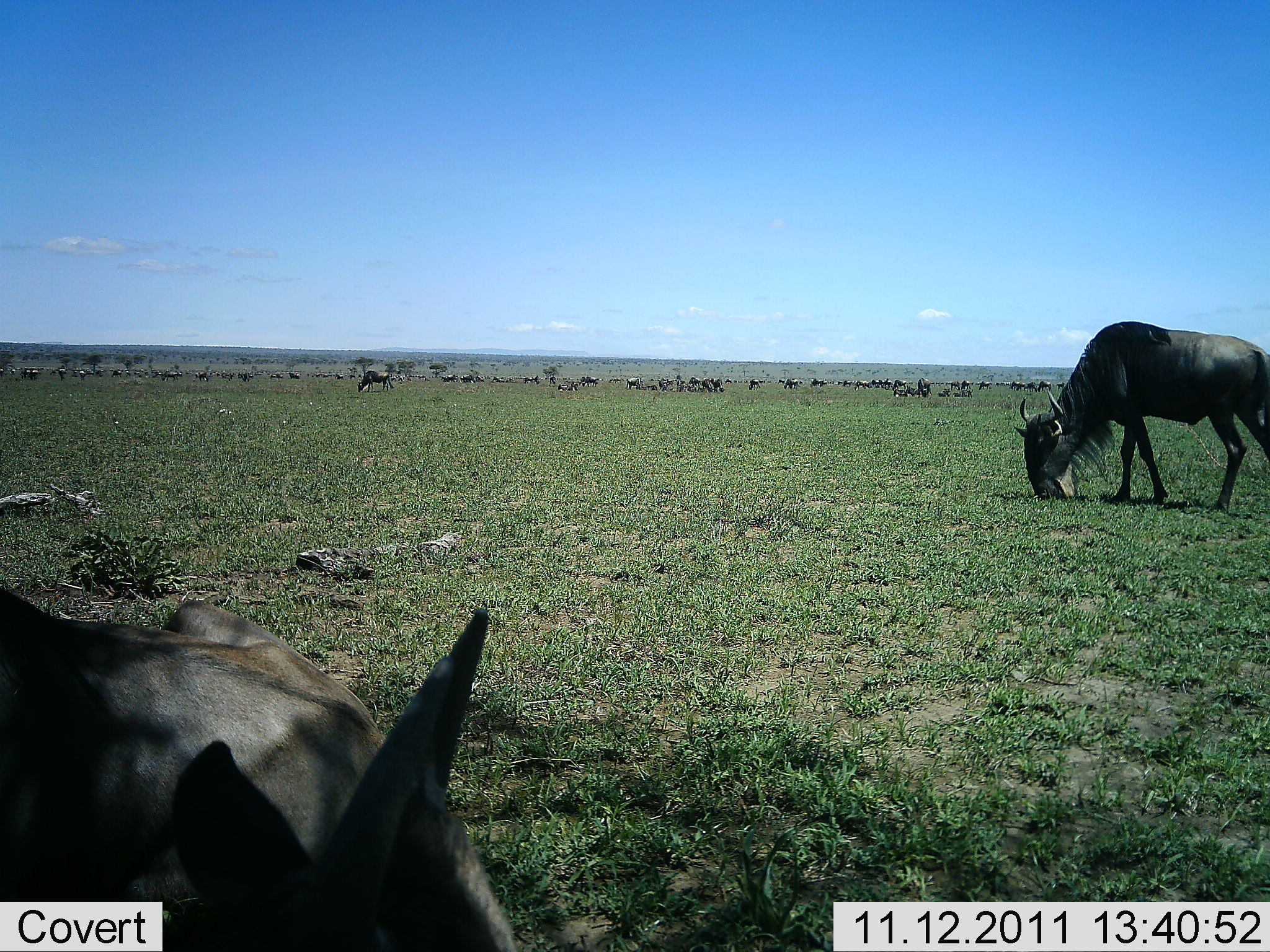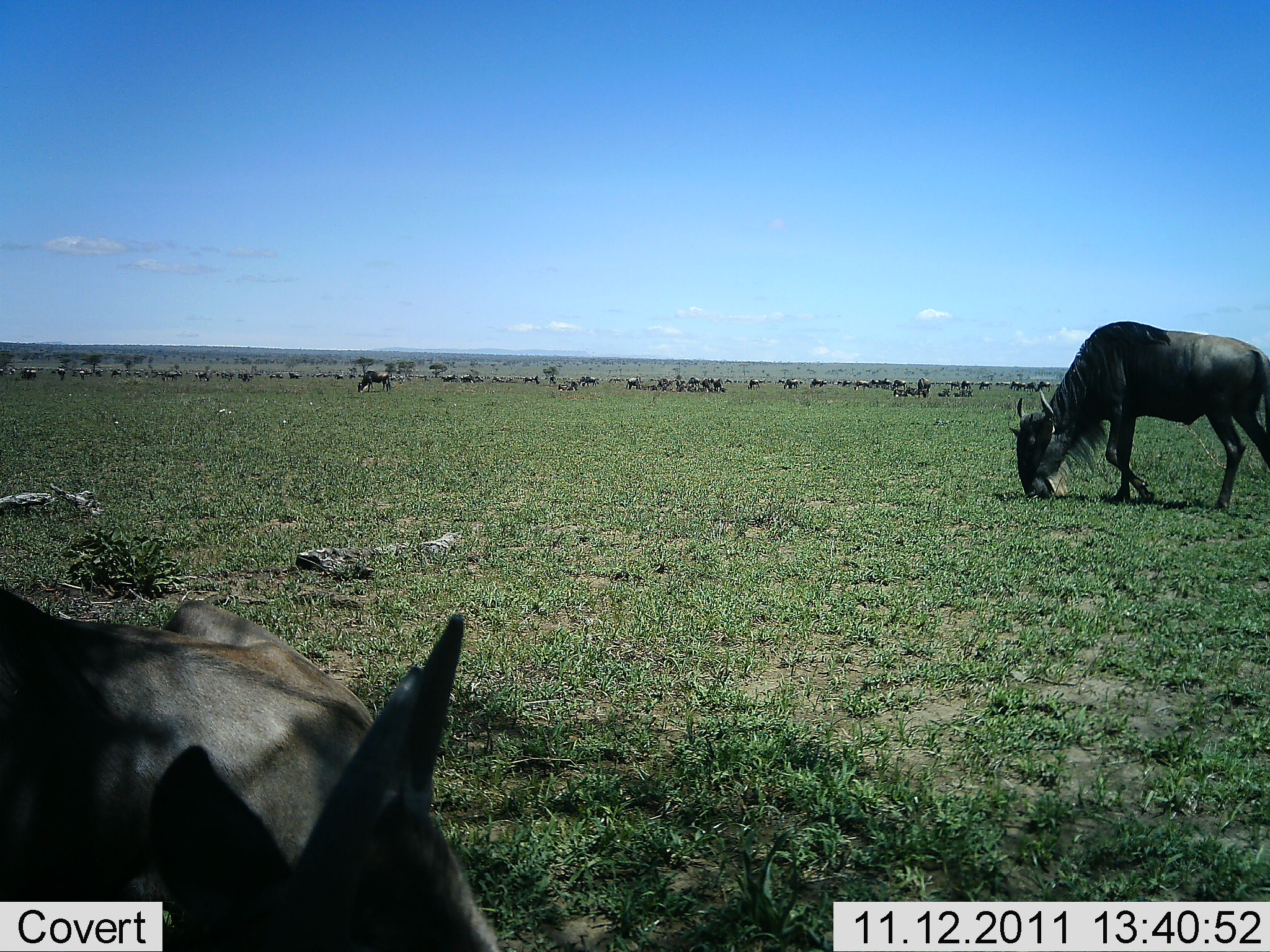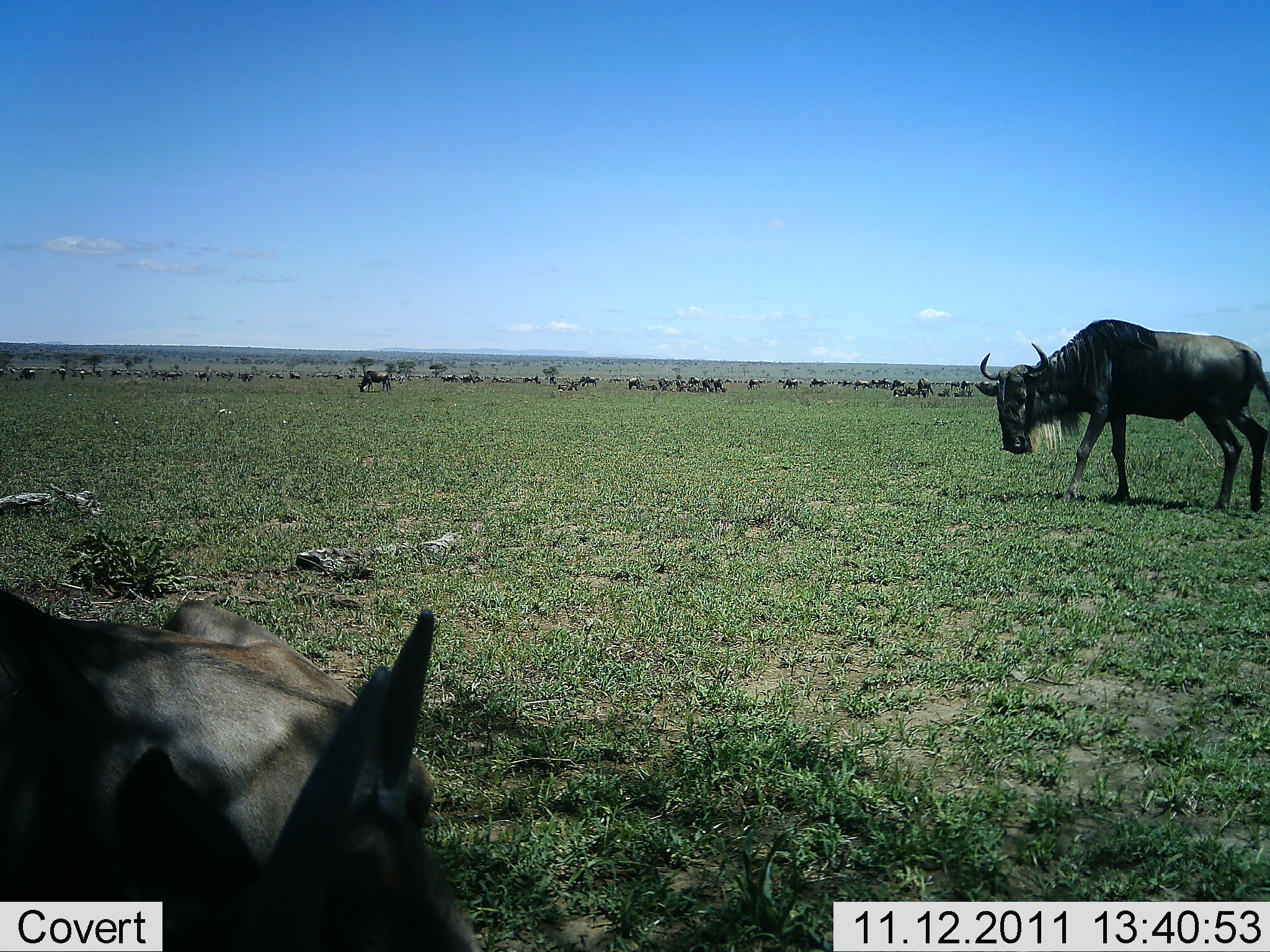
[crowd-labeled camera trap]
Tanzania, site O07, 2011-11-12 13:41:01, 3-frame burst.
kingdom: Animalia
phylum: Chordata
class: Mammalia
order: Artiodactyla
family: Bovidae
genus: Connochaetes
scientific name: Connochaetes taurinus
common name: blue wildebeest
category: wildebeest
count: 11-50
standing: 29%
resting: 36%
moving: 36%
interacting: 0%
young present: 0%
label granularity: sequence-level